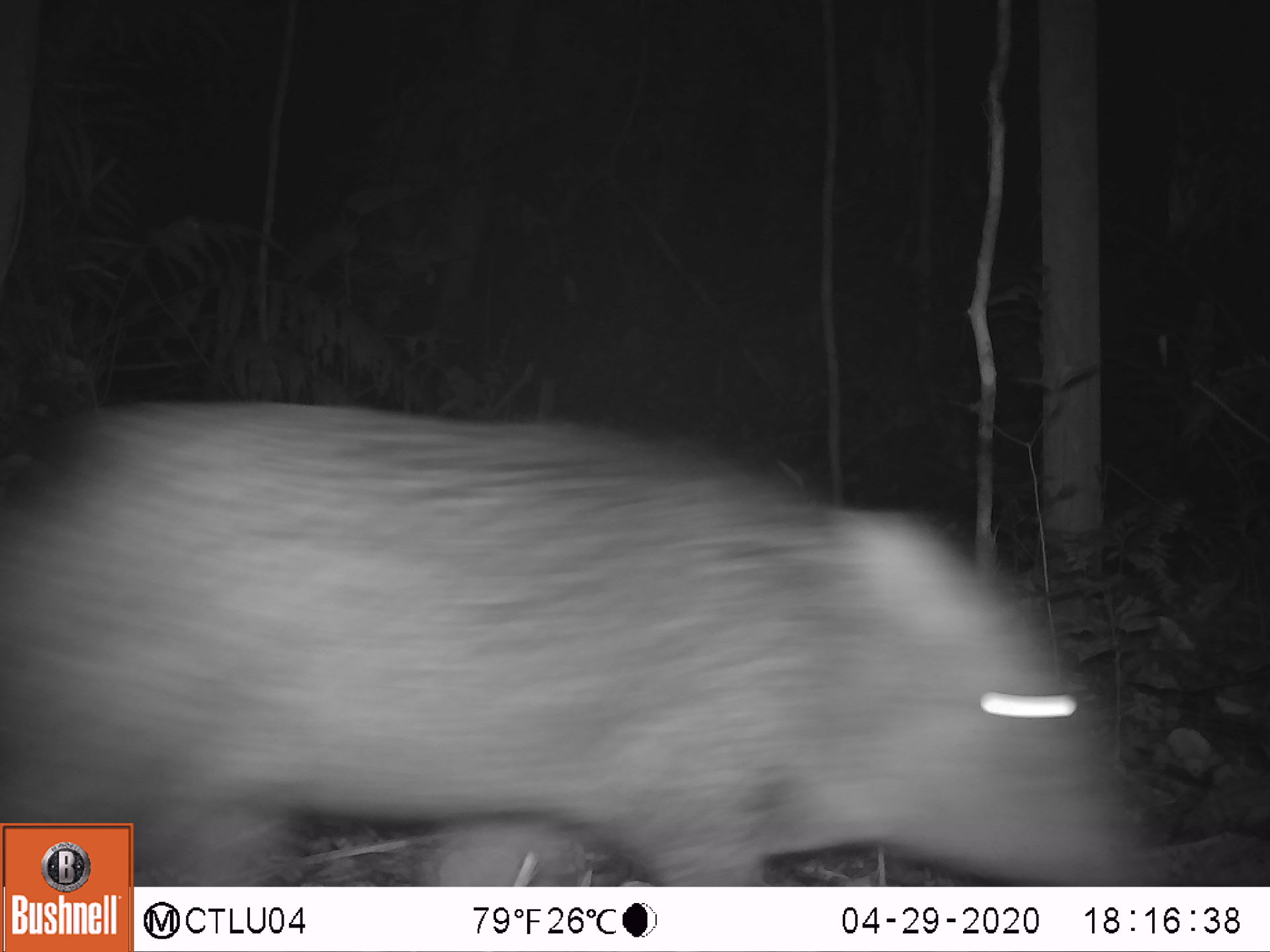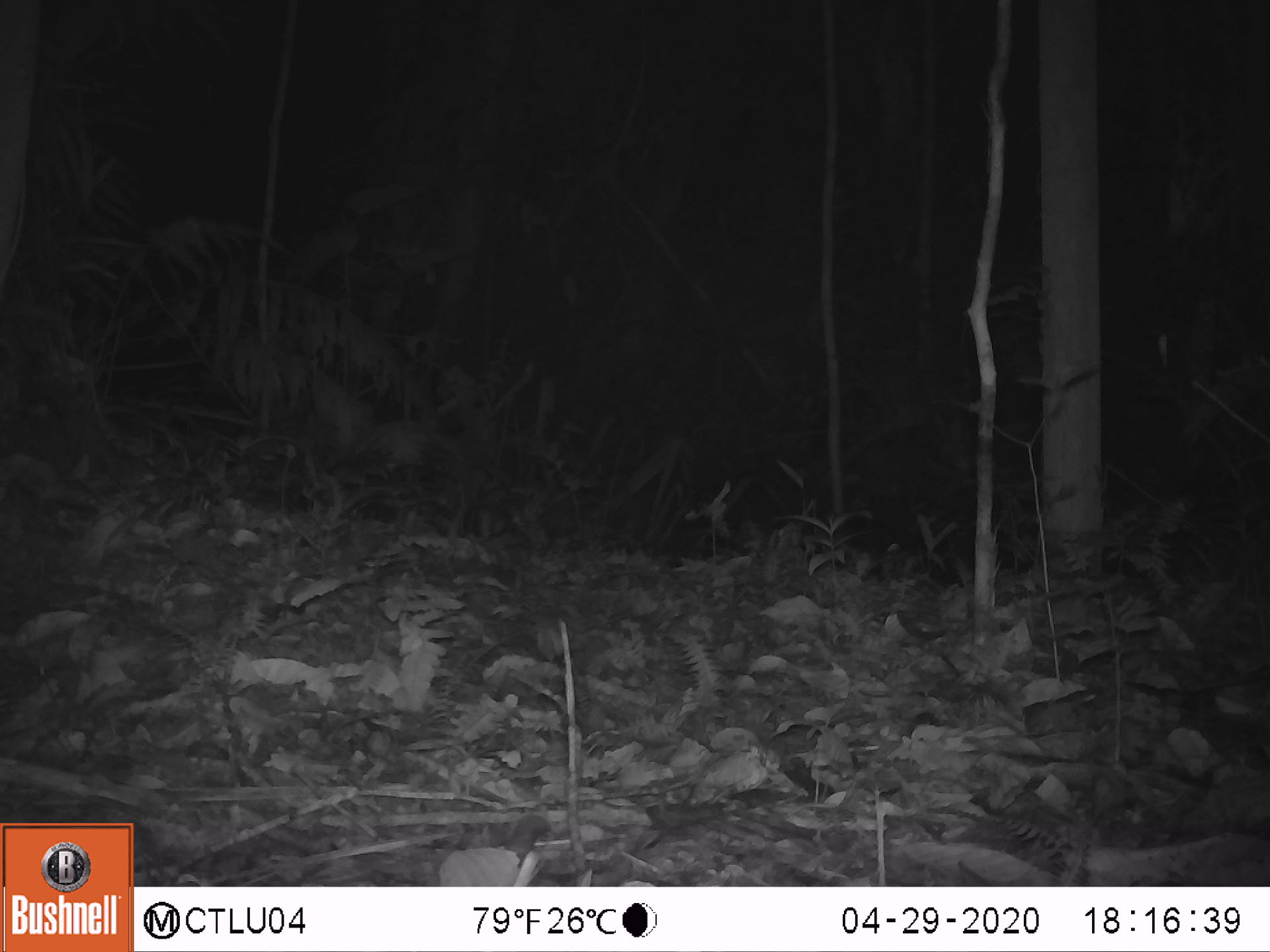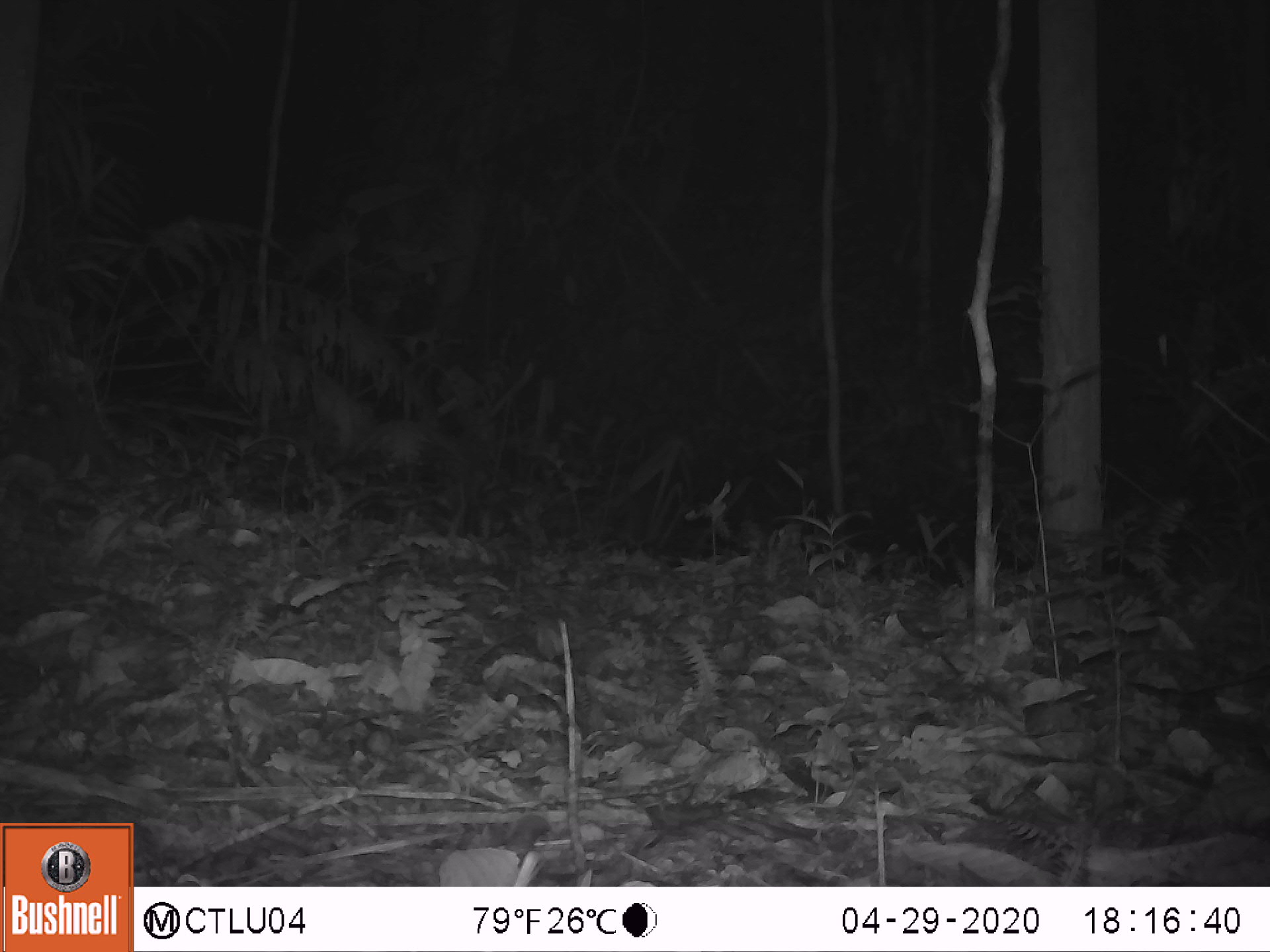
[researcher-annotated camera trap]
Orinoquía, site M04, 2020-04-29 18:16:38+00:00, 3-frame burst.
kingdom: Animalia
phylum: Chordata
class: Mammalia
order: Artiodactyla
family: Tayassuidae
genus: Pecari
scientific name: Pecari tajacu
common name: collared peccary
Collared peccary (Pecari tajacu).